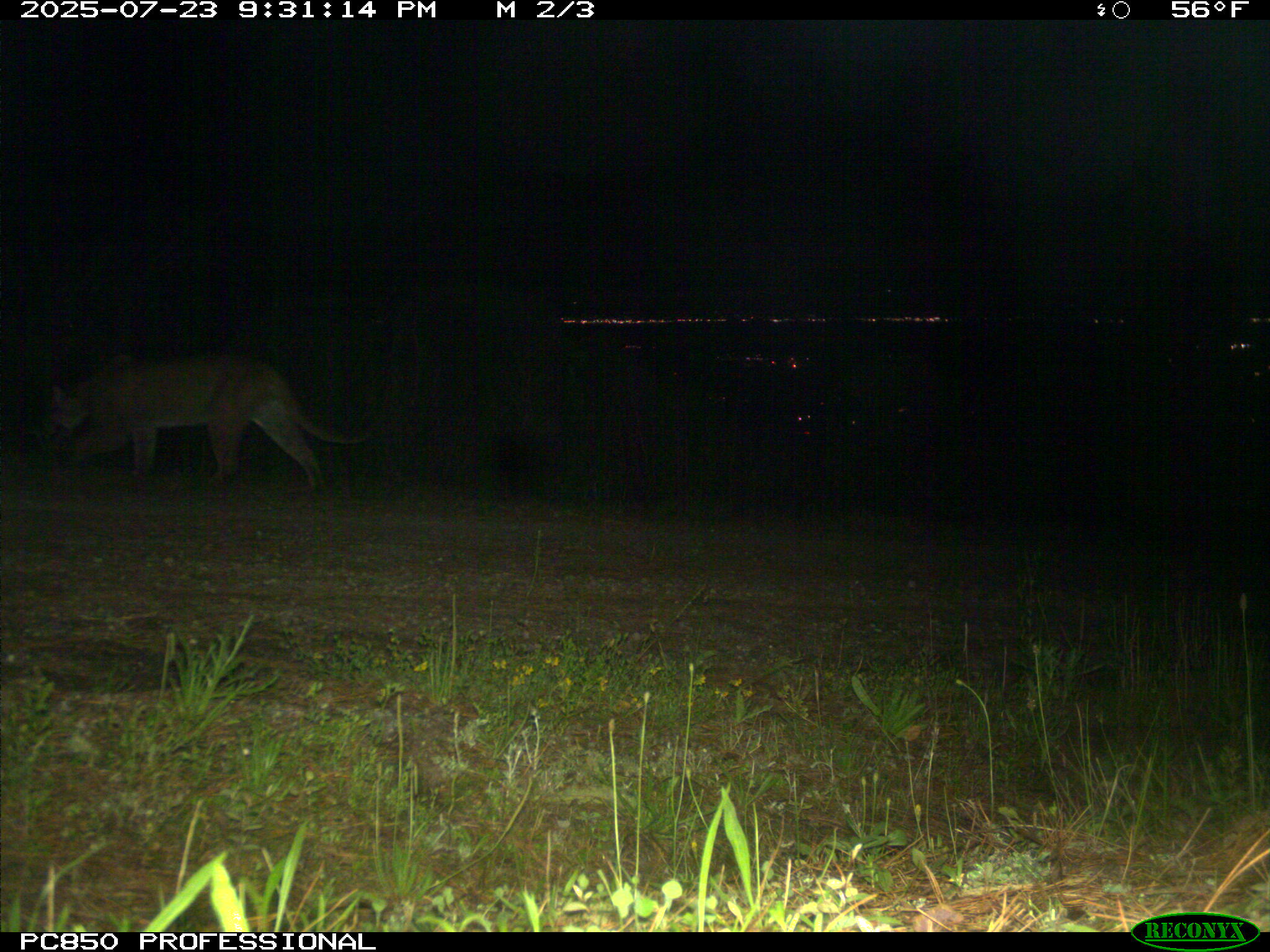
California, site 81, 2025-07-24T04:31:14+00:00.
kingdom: Animalia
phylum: Chordata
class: Mammalia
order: Carnivora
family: Felidae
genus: Puma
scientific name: Puma concolor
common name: puma